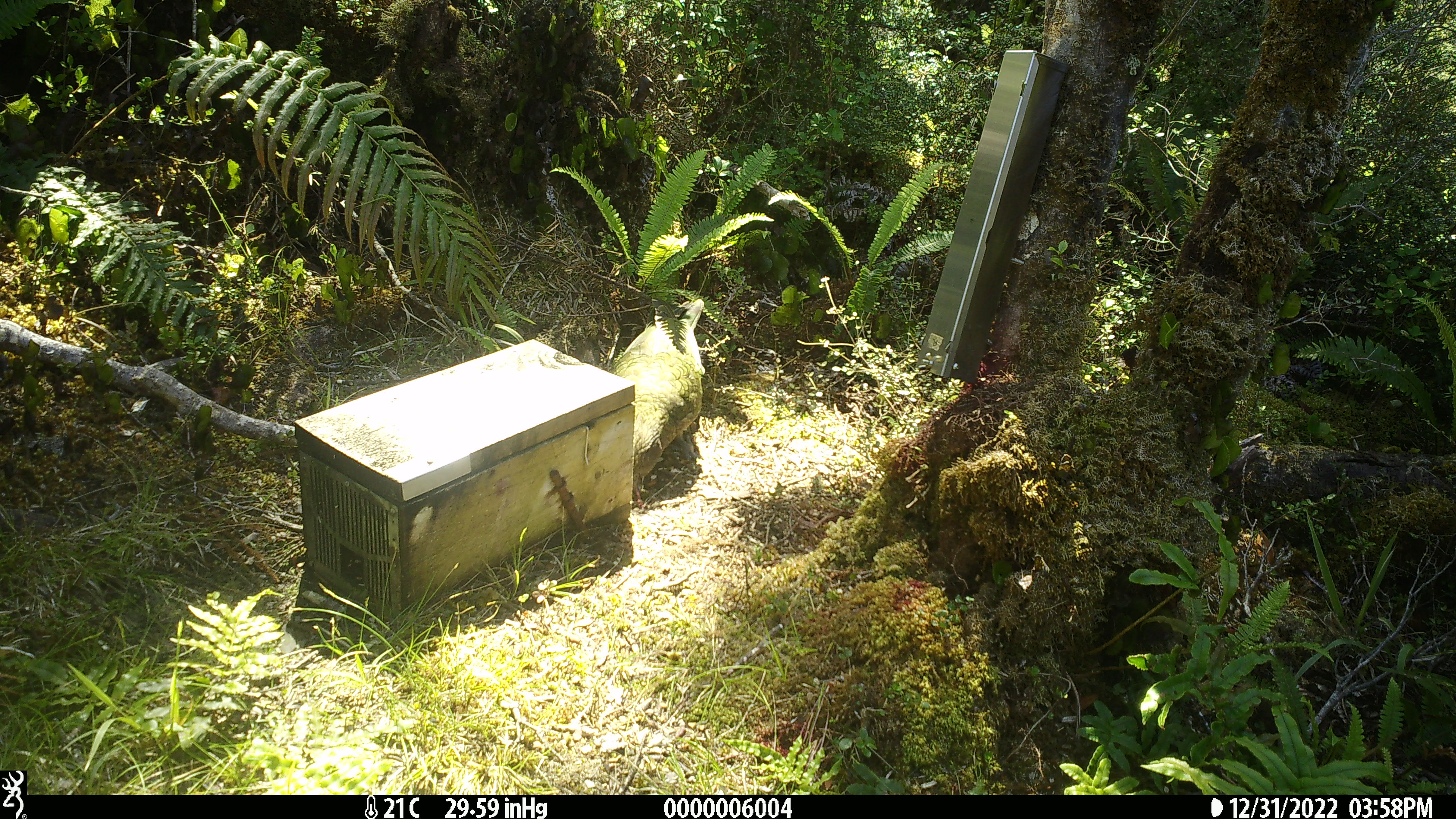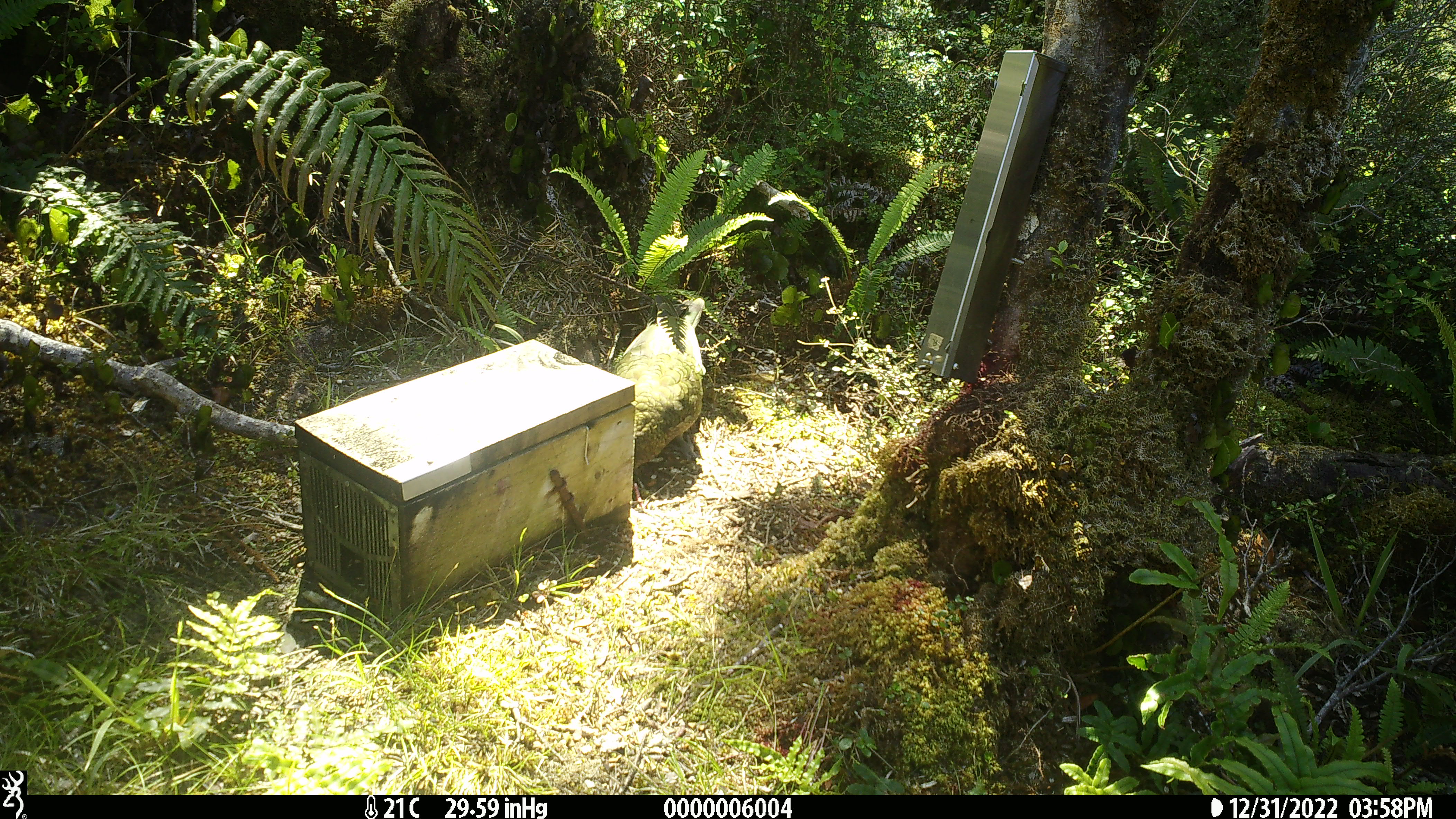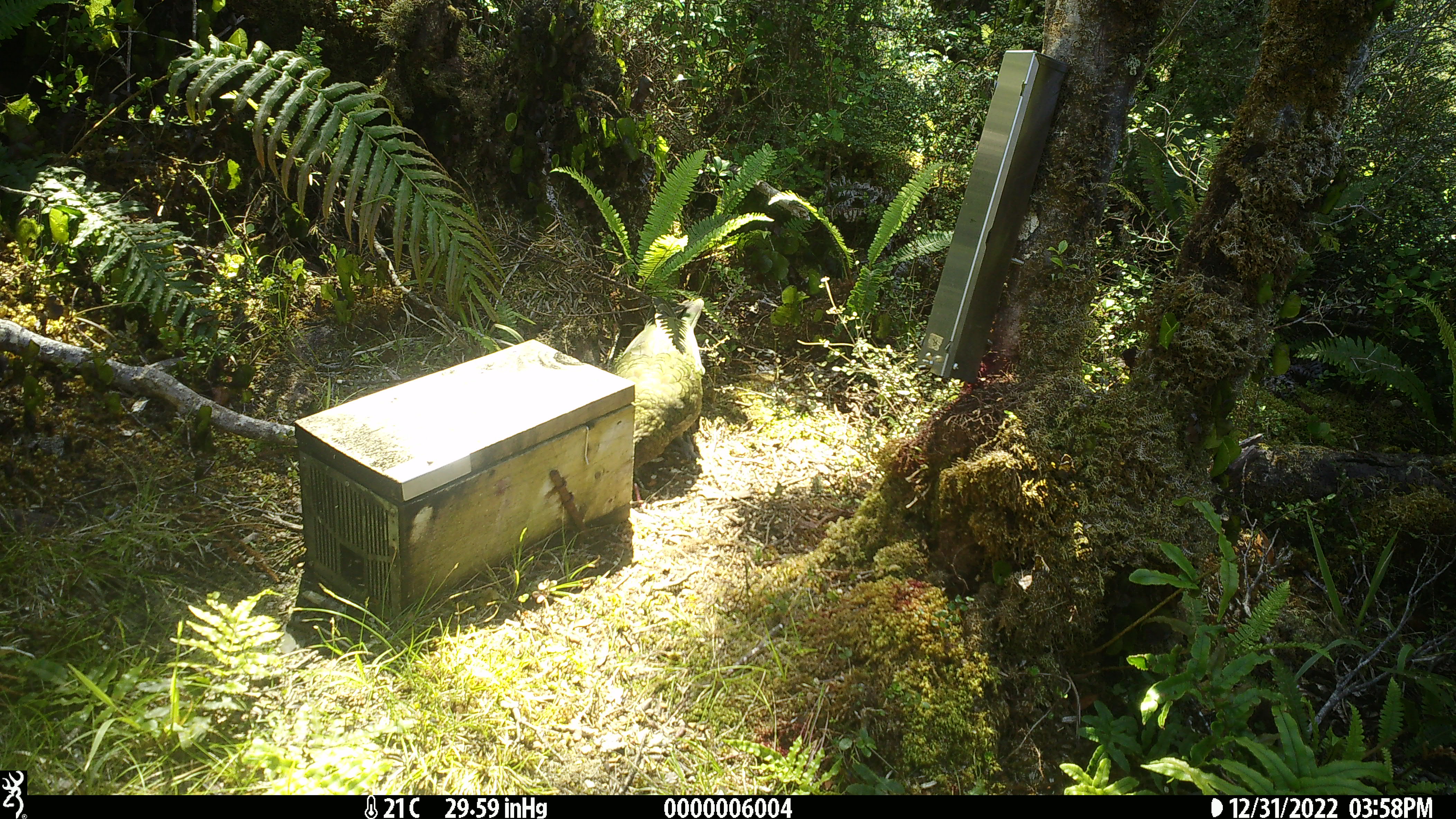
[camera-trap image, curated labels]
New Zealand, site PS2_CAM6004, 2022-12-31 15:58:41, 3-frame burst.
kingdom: Animalia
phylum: Chordata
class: Aves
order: Psittaciformes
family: Strigopidae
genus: Nestor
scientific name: Nestor notabilis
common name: kea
Kea (Nestor notabilis).